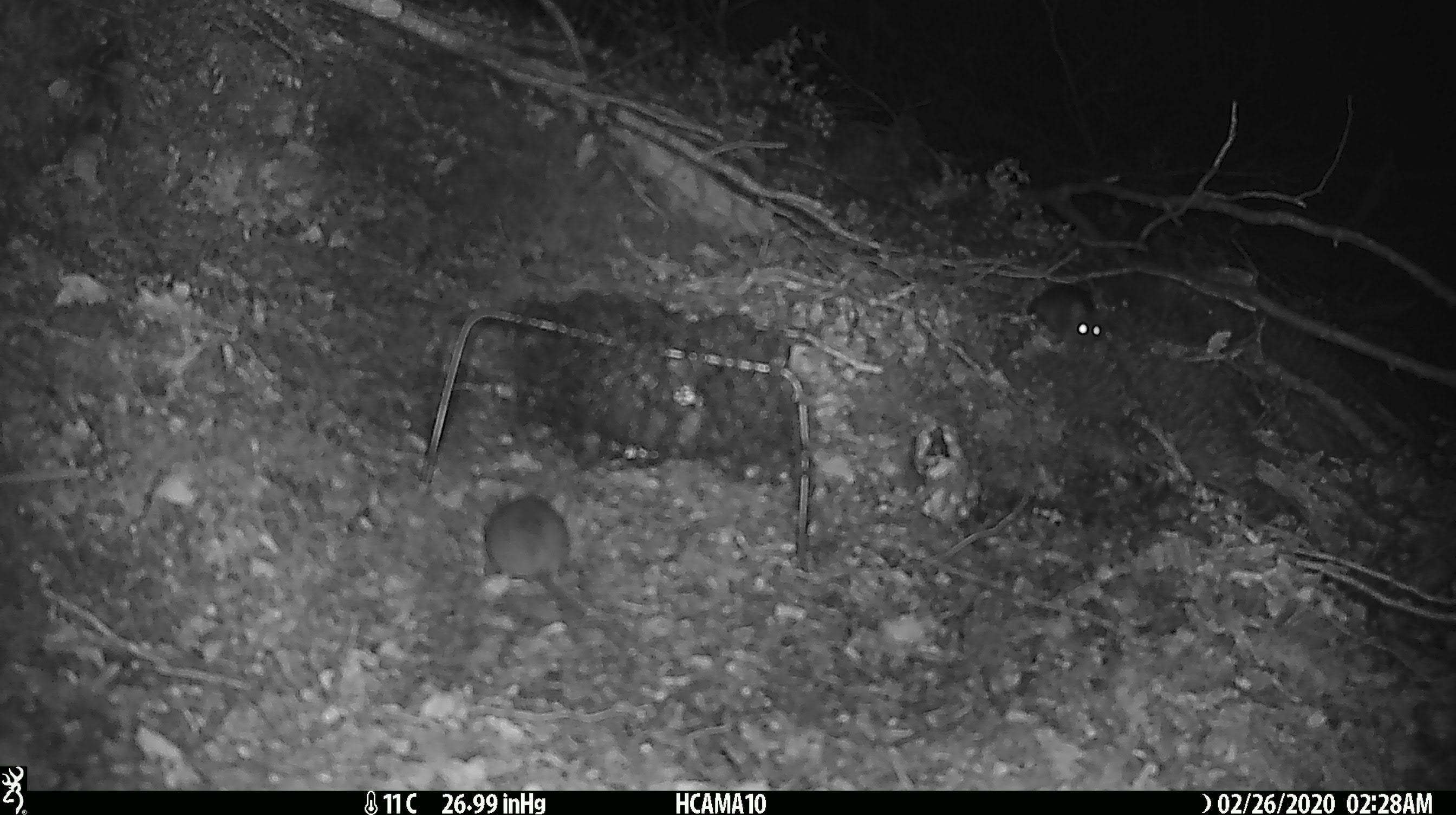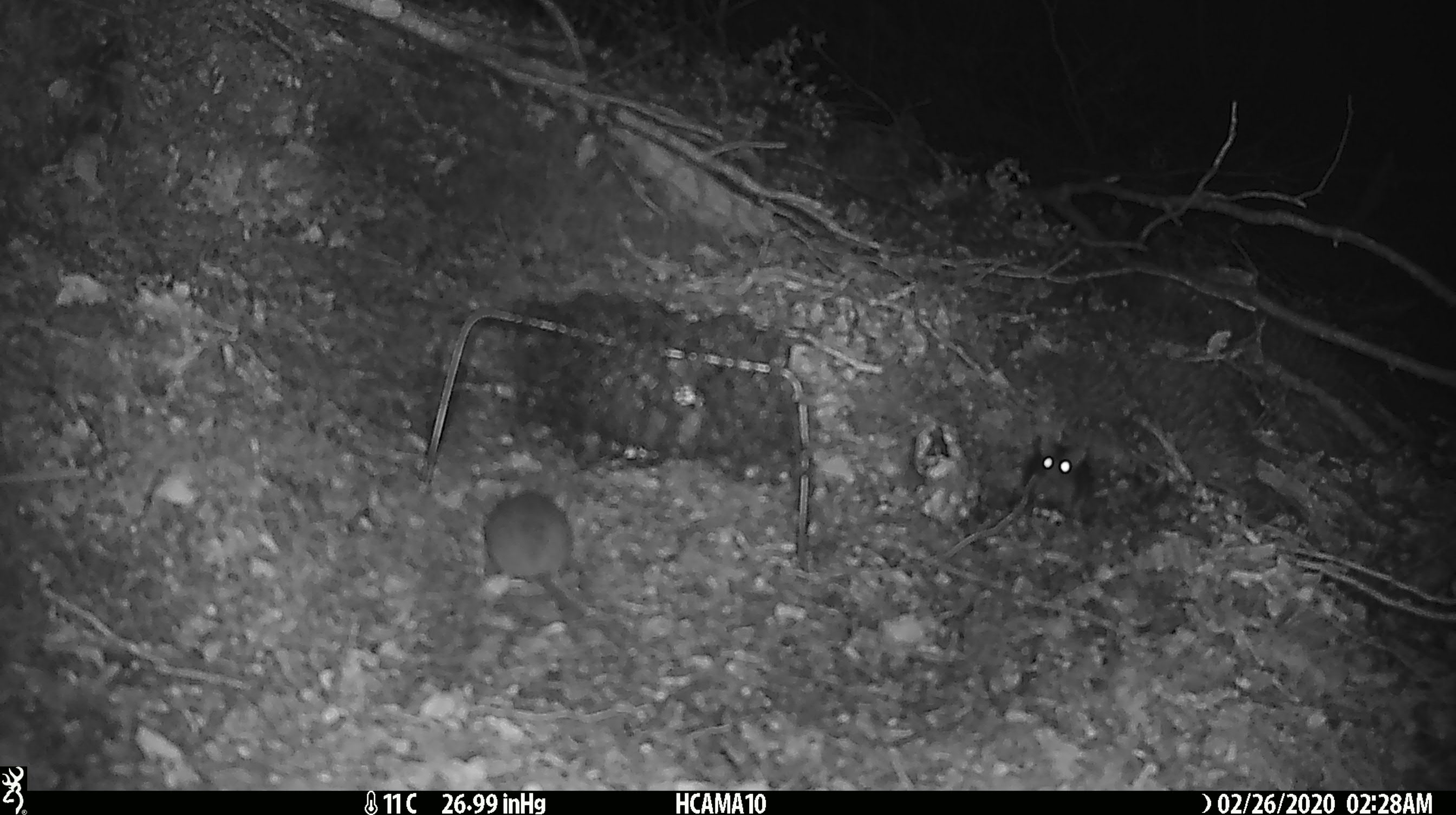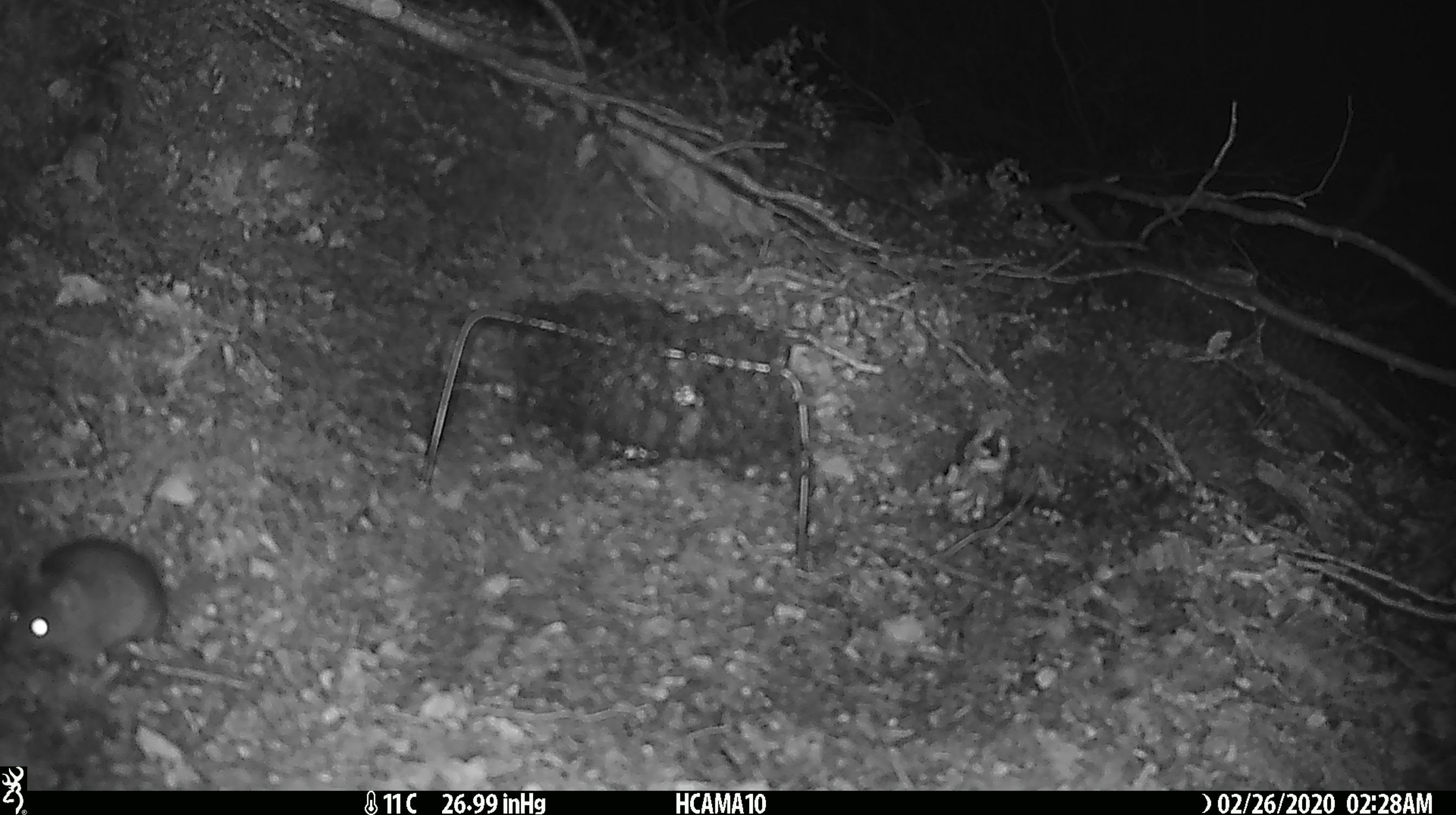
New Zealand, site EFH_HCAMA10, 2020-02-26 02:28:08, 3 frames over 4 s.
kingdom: Animalia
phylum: Chordata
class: Mammalia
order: Rodentia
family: Muridae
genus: Mus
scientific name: Mus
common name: mouse